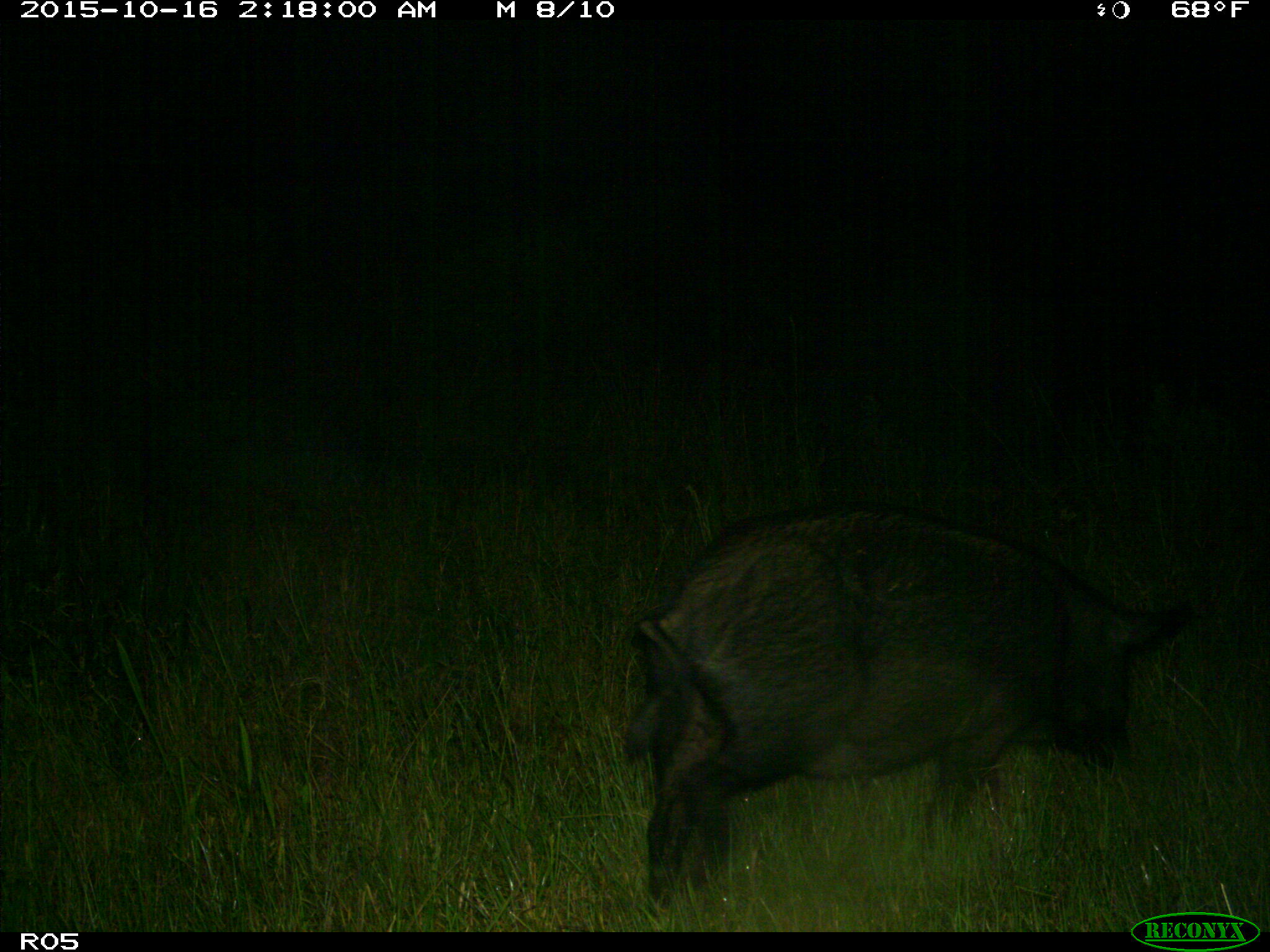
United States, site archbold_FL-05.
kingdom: Animalia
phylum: Chordata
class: Mammalia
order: Artiodactyla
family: Suidae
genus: Sus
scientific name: Sus scrofa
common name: wild boar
Sus scrofa (wild boar).